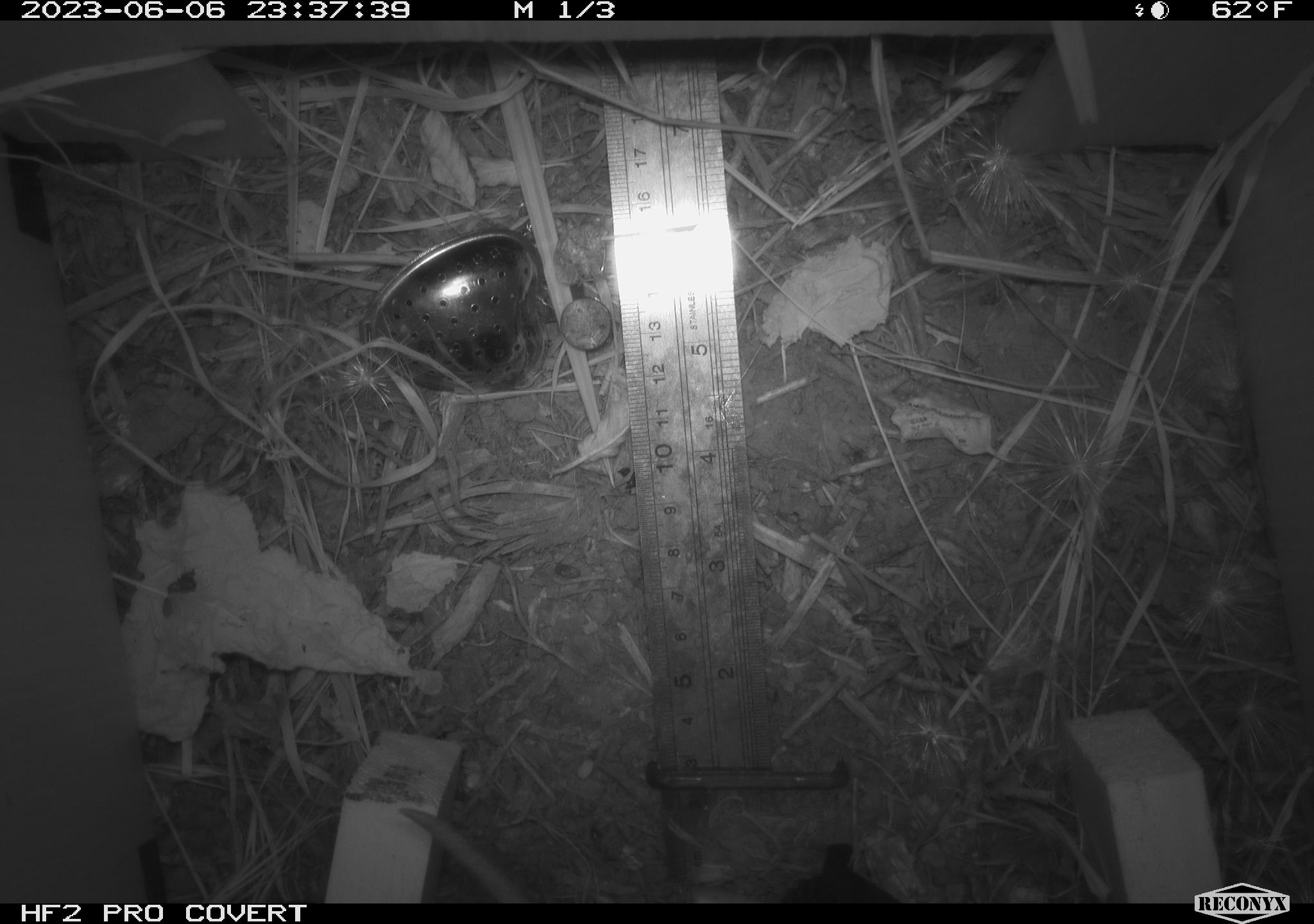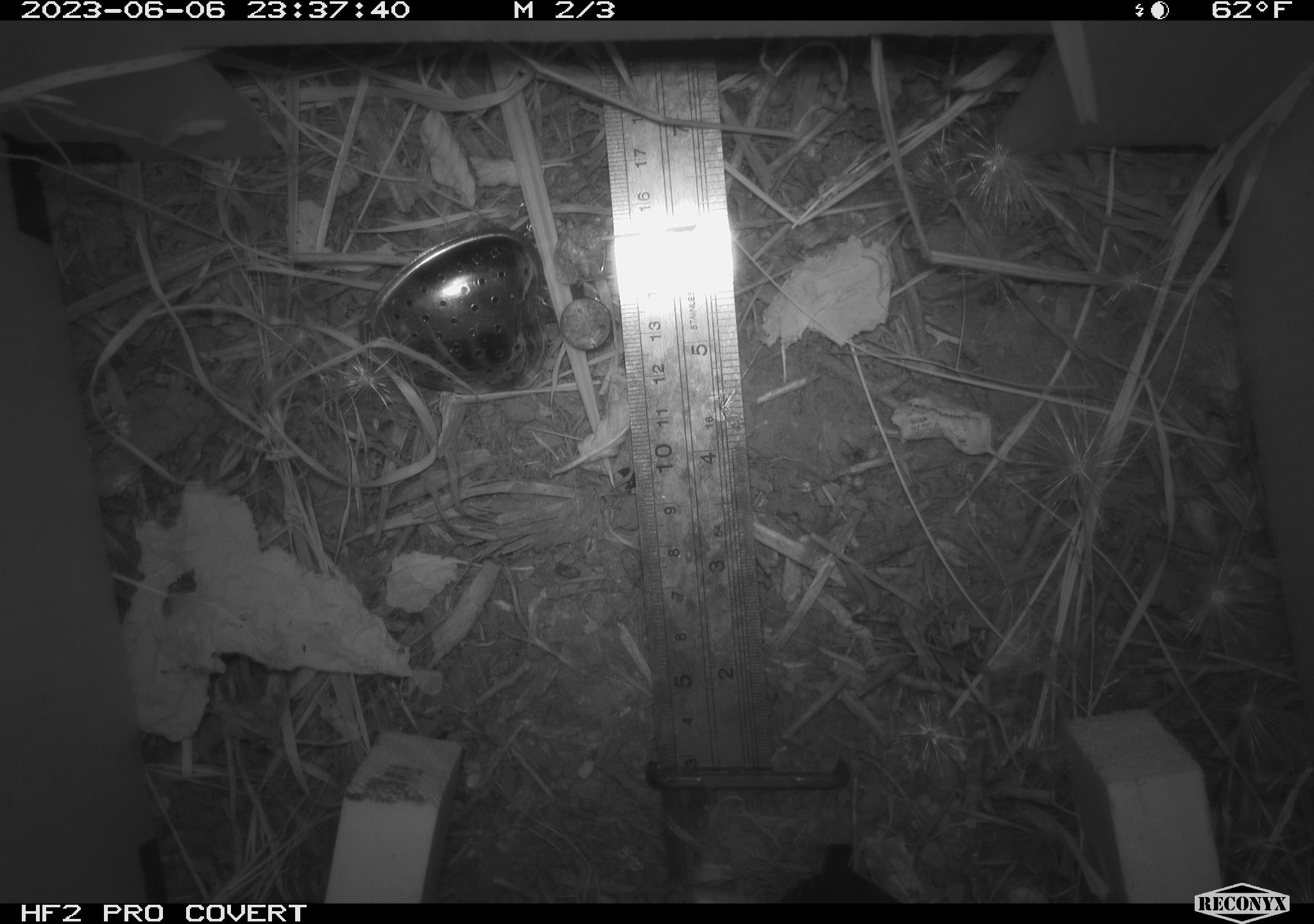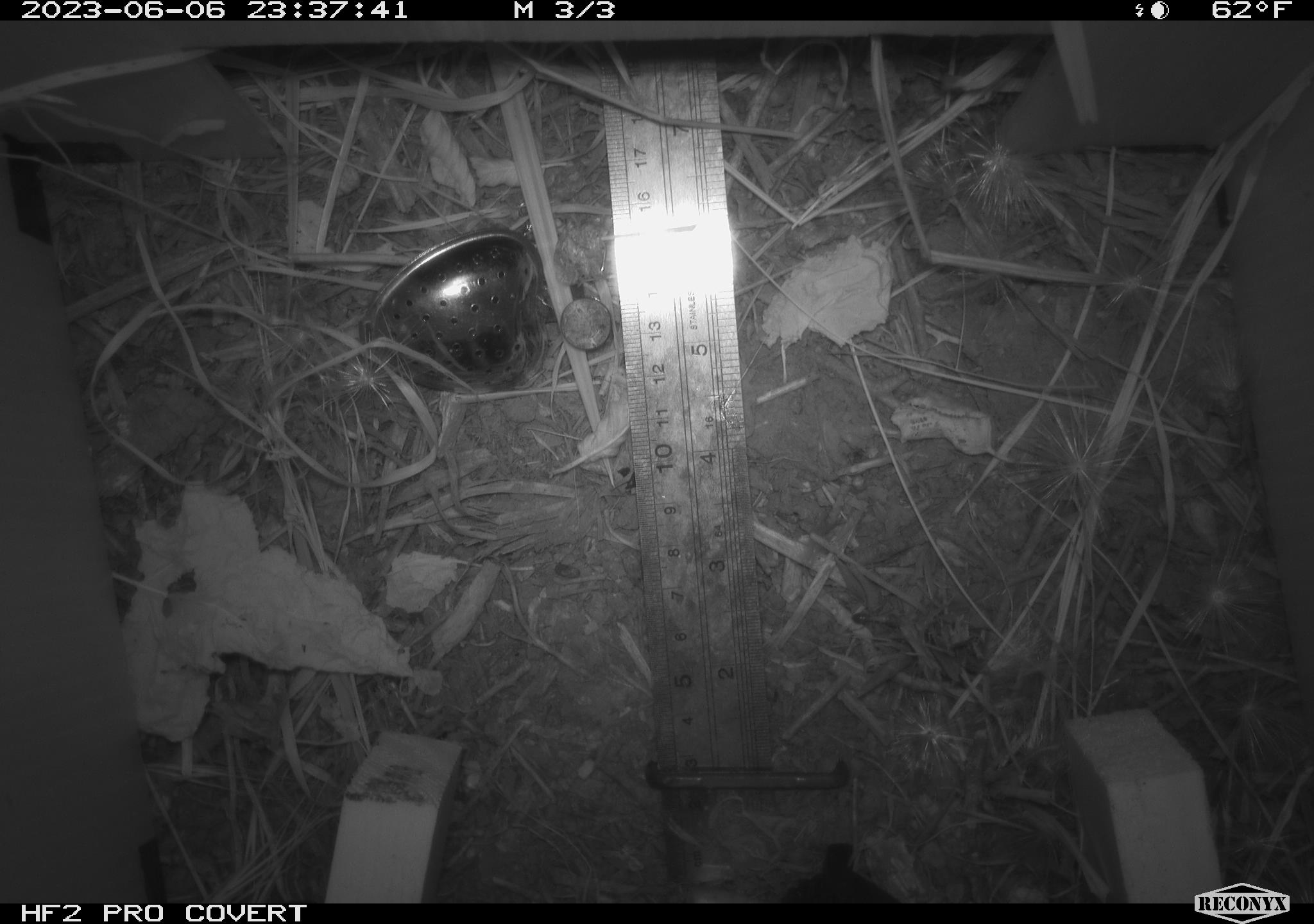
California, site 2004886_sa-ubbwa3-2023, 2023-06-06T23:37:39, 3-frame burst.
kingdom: Animalia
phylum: Chordata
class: Mammalia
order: Rodentia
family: Muridae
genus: Rattus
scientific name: Rattus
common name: rat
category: rattus species